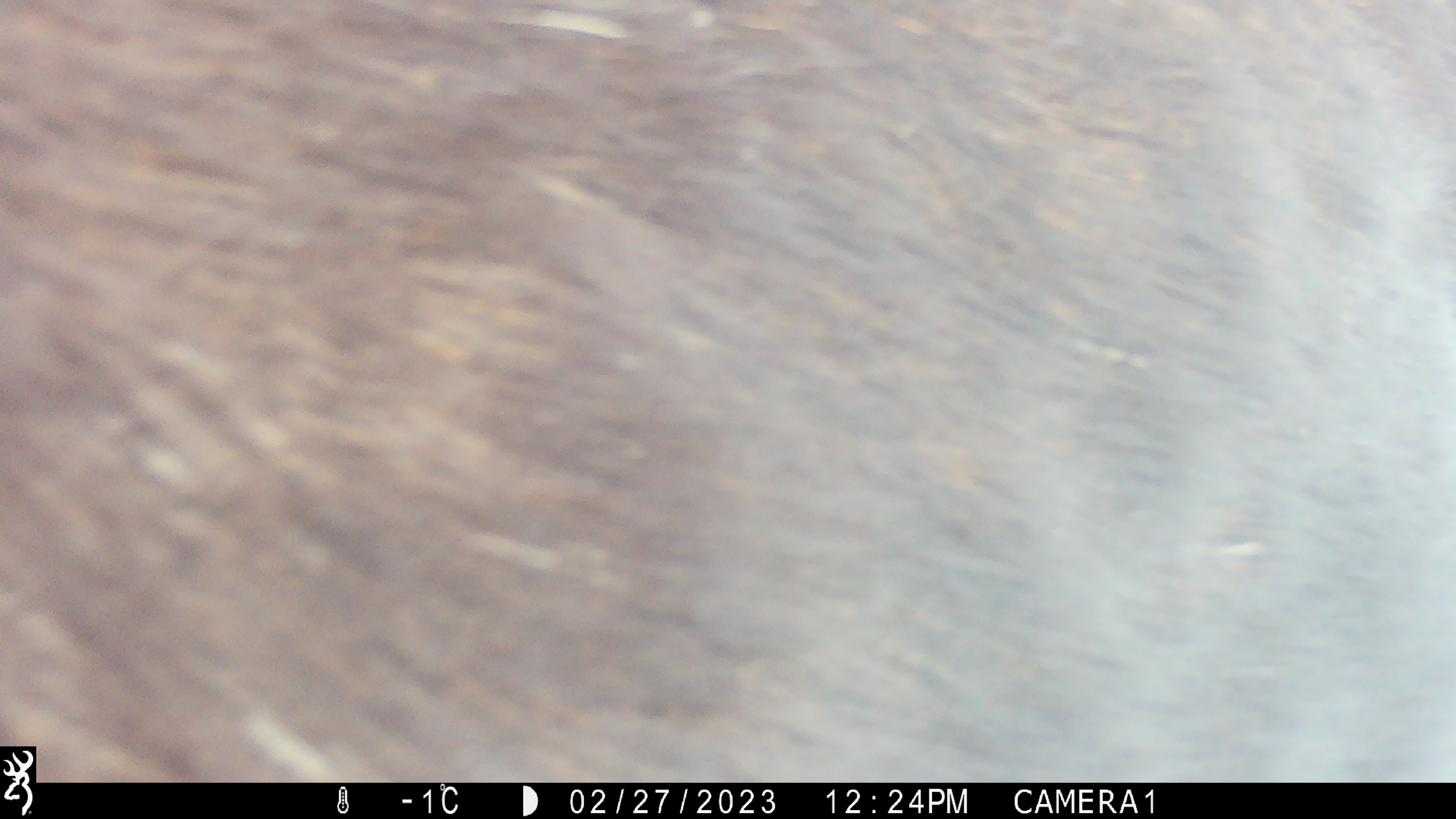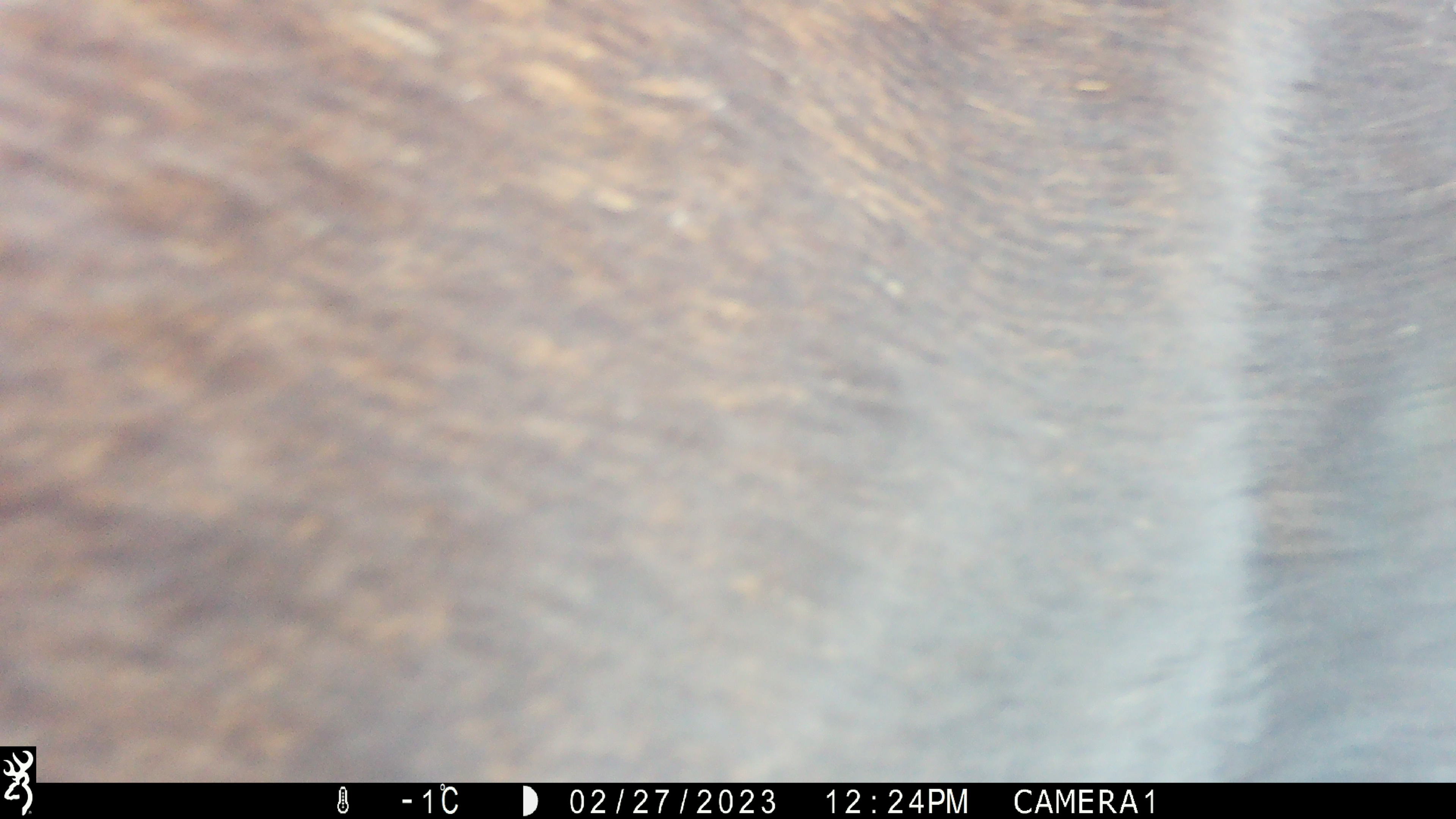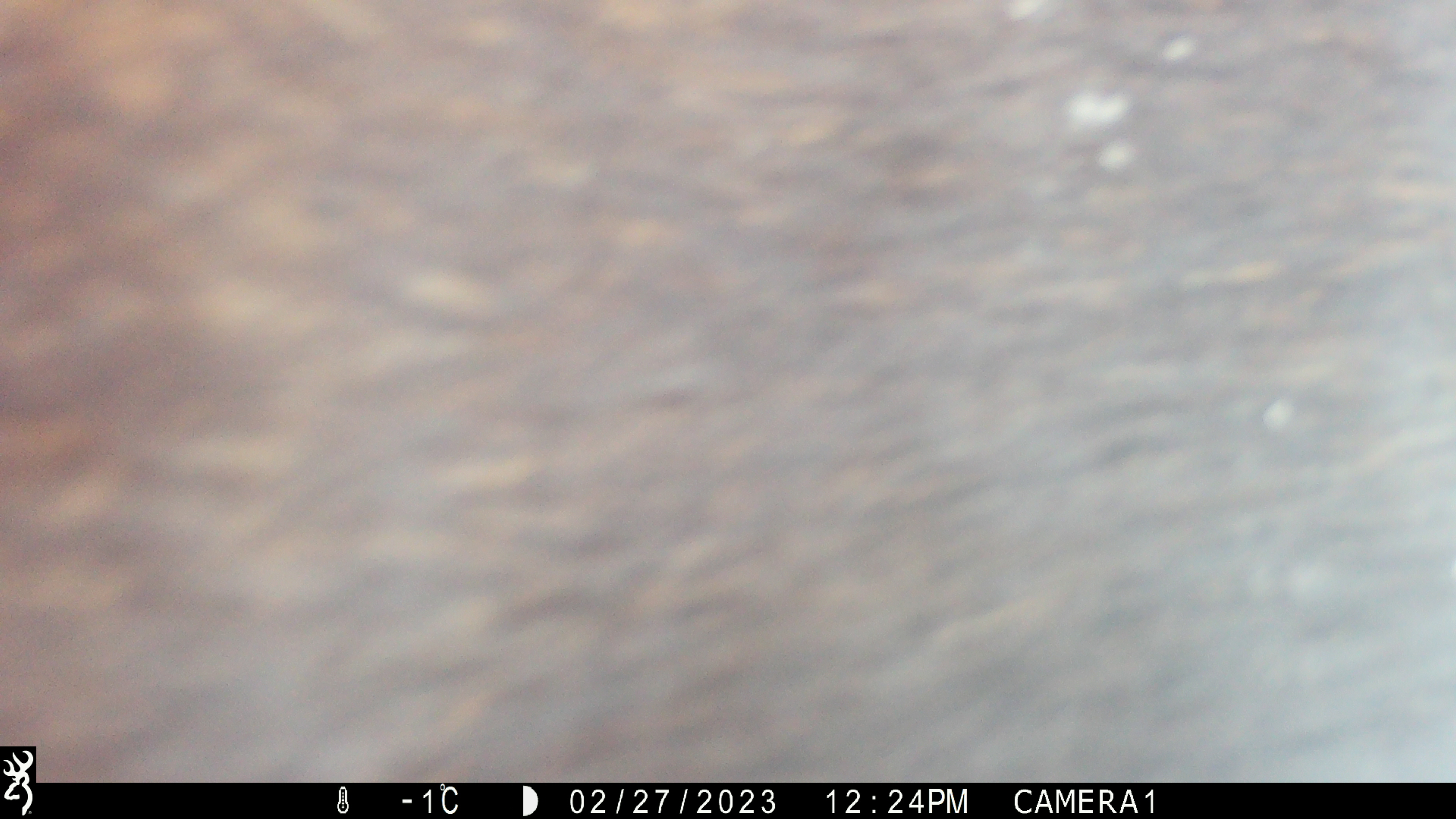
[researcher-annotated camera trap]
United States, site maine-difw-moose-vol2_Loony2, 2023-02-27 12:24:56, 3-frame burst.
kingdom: Animalia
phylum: Chordata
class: Mammalia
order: Artiodactyla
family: Cervidae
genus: Alces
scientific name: Alces alces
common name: moose